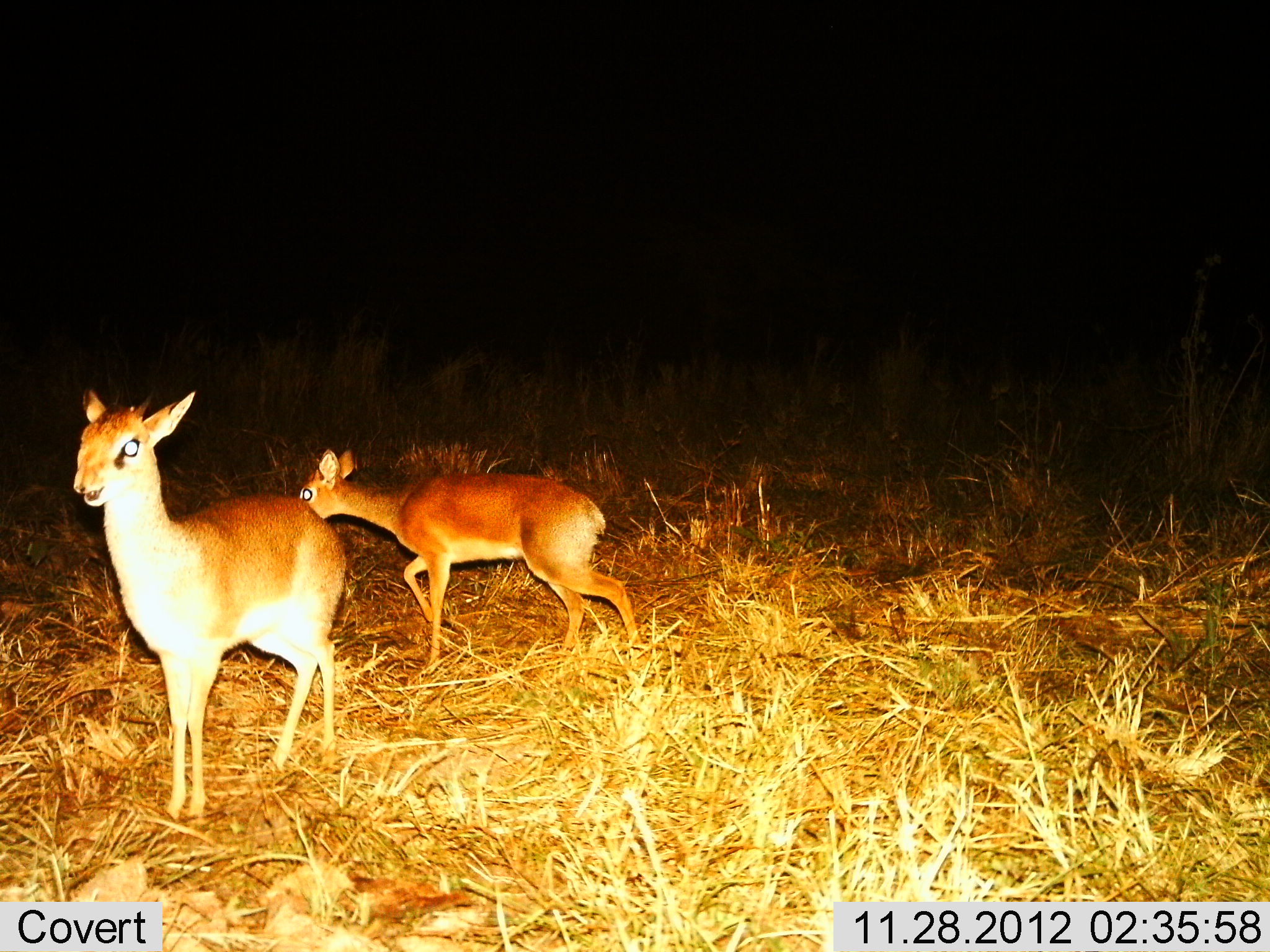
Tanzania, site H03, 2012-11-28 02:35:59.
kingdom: Animalia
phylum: Chordata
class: Mammalia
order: Artiodactyla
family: Bovidae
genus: Madoqua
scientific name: Madoqua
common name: dikdik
Dikdik (Madoqua), count 2. Behavior (volunteer vote fractions): standing 86%, resting 0%, moving 58%, interacting 0%. Young present (vote fraction): 9%. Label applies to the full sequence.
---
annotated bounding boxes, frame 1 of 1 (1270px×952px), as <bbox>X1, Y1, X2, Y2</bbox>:
animal: <bbox>71, 386, 349, 822</bbox>; <bbox>298, 446, 642, 674</bbox>